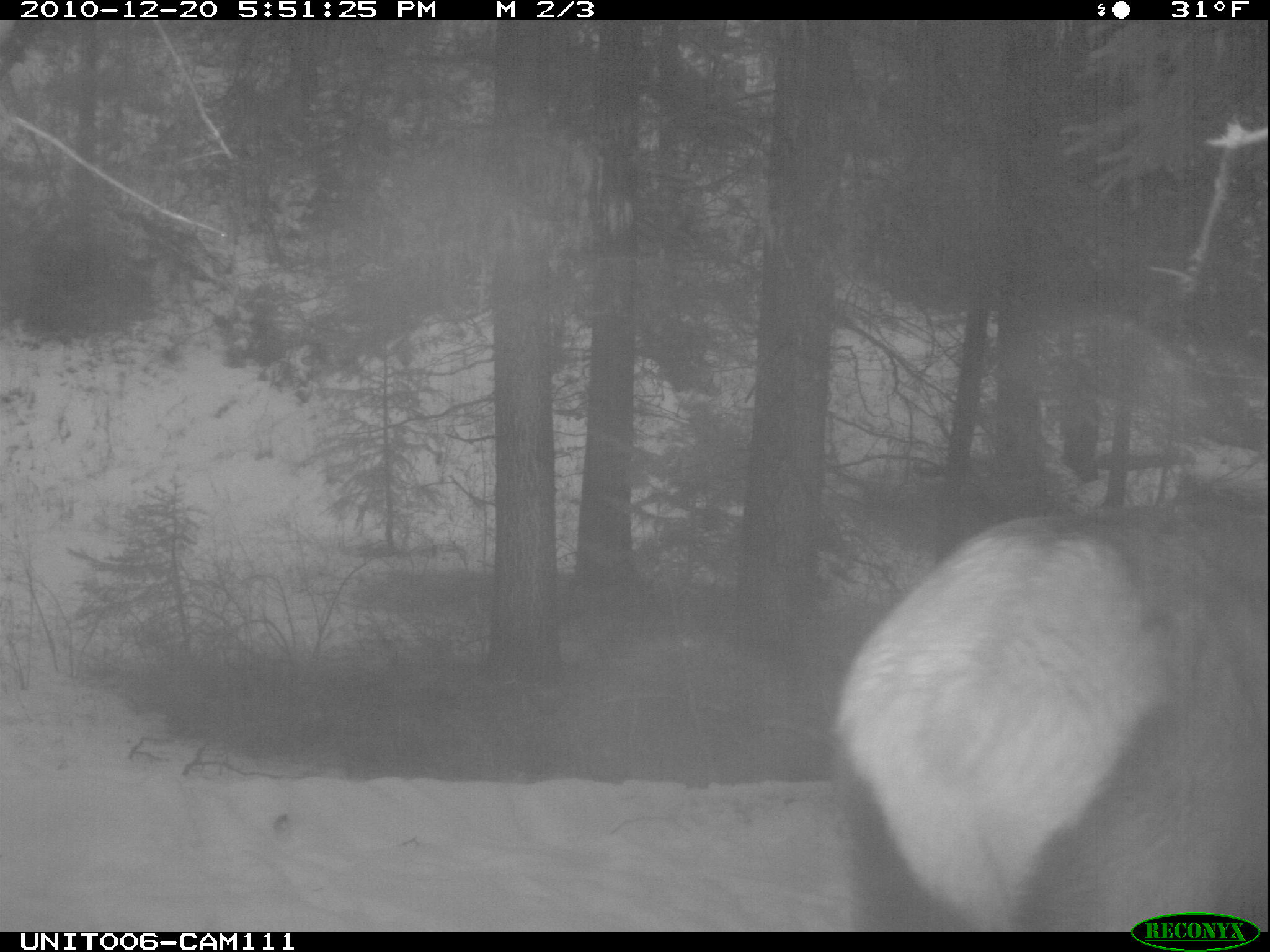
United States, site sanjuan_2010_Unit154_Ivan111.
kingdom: Animalia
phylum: Chordata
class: Mammalia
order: Artiodactyla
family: Cervidae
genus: Cervus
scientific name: Cervus elaphus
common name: red deer